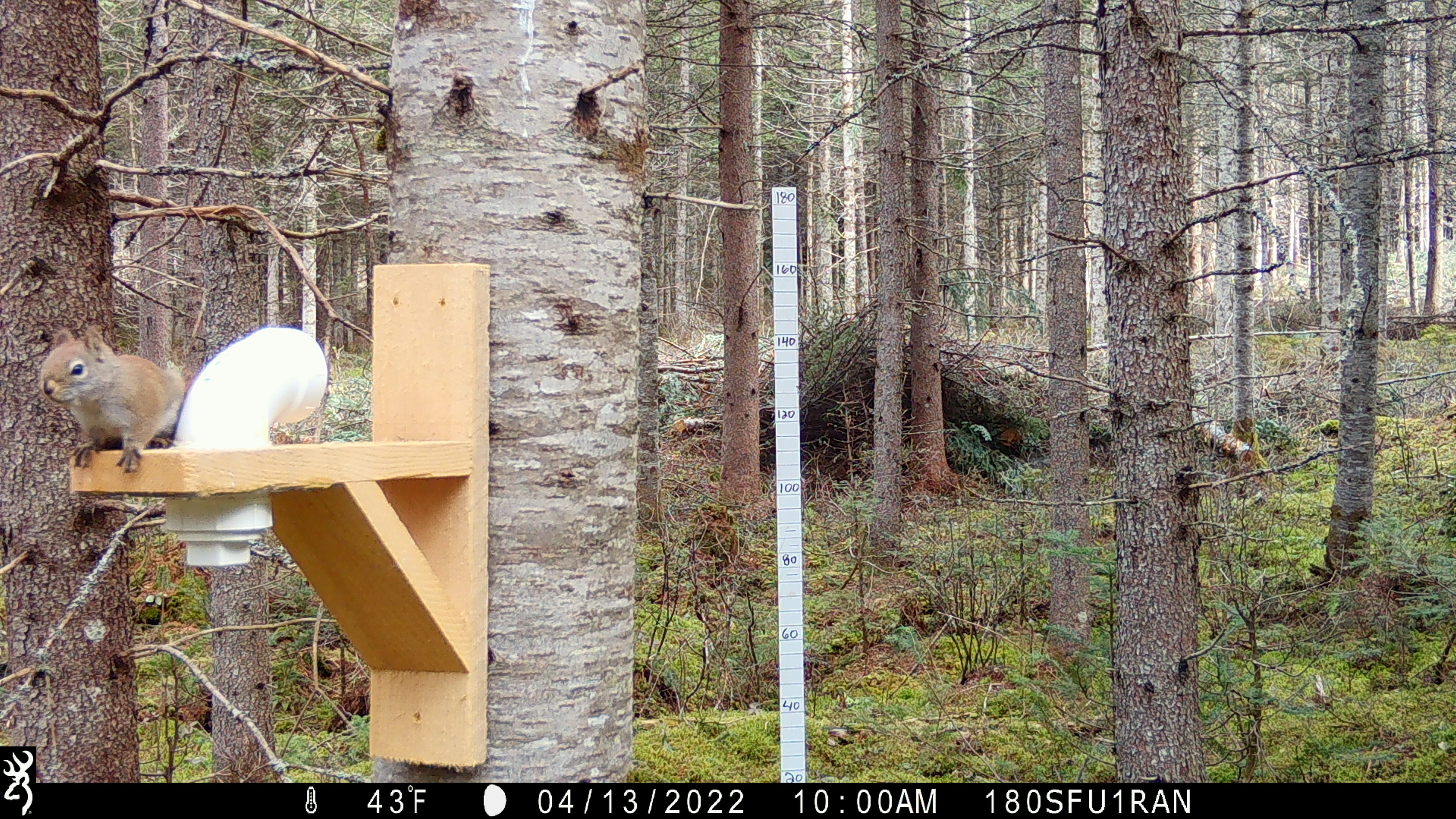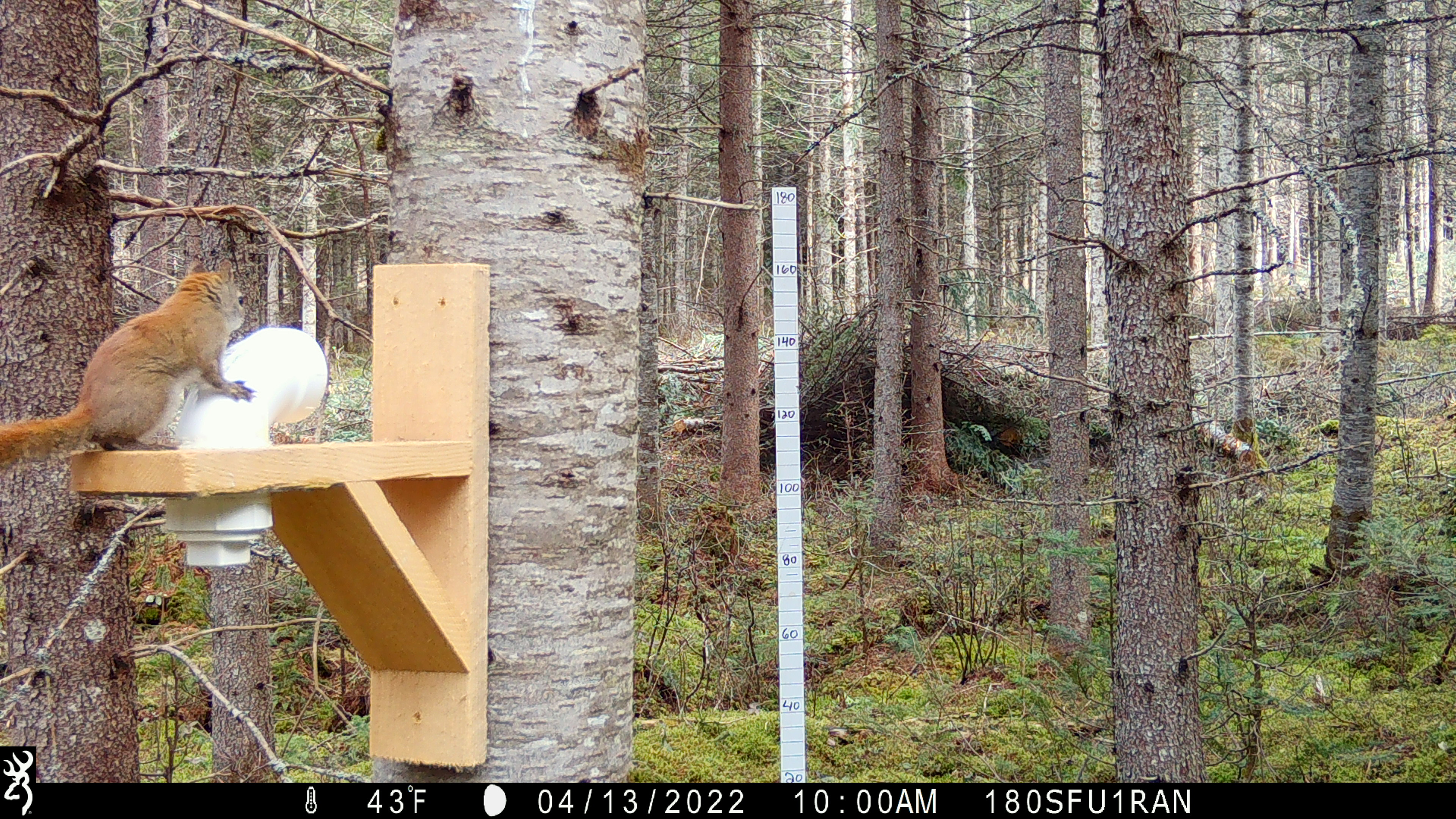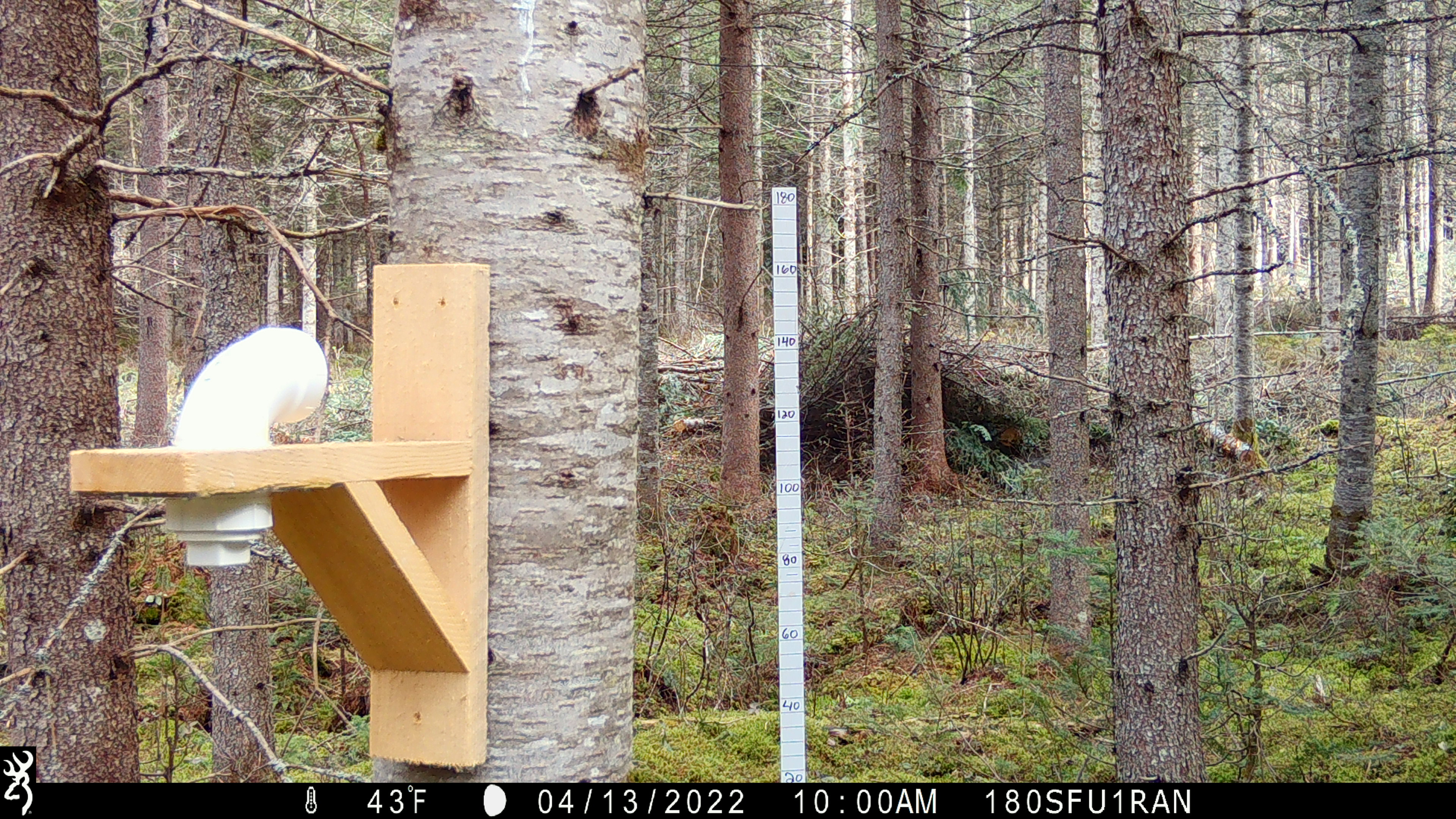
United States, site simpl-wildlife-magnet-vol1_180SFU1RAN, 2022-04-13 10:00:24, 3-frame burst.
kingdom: Animalia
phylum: Chordata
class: Mammalia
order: Rodentia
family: Sciuridae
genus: Tamiasciurus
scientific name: Tamiasciurus hudsonicus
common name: red squirrel